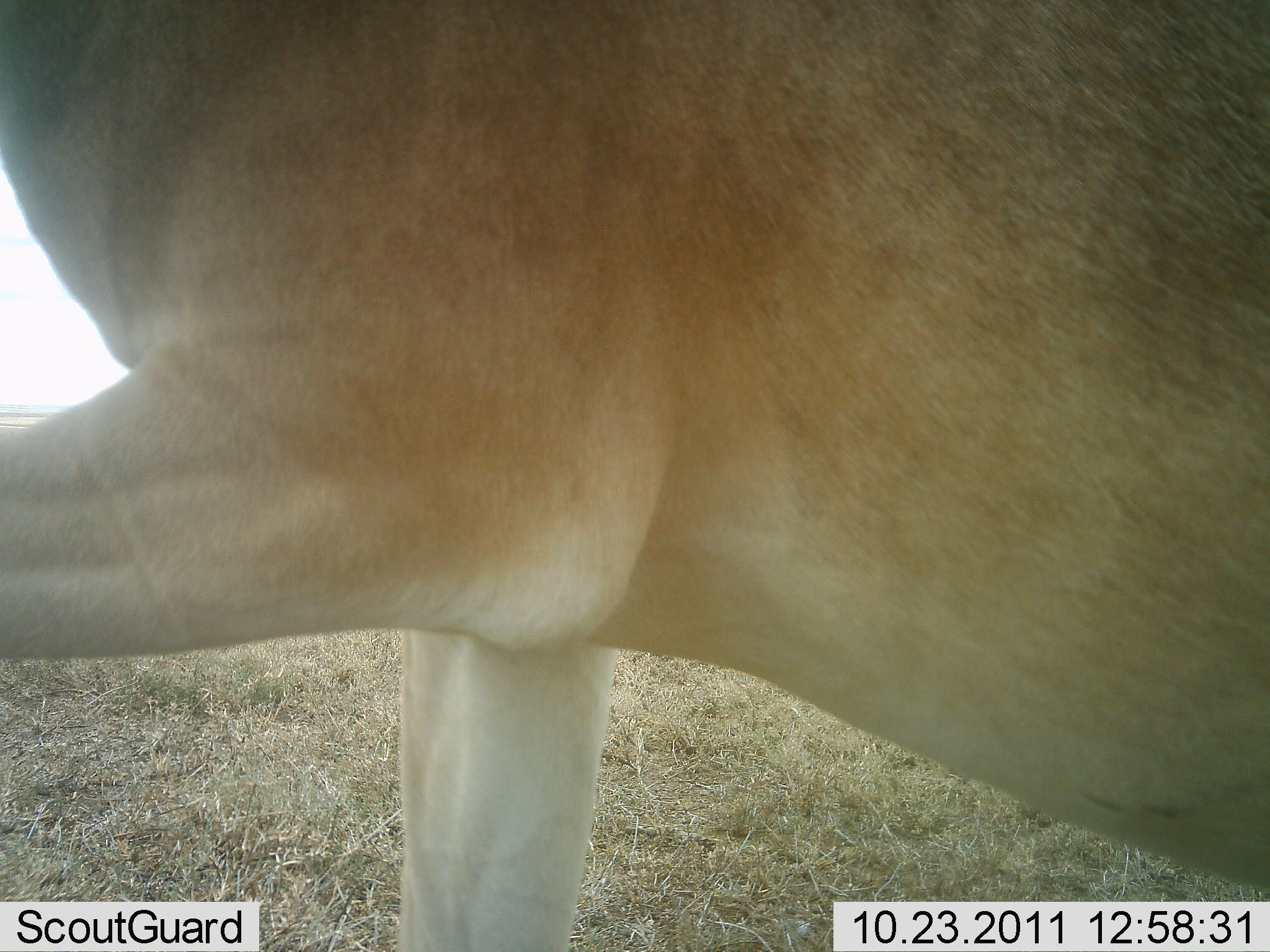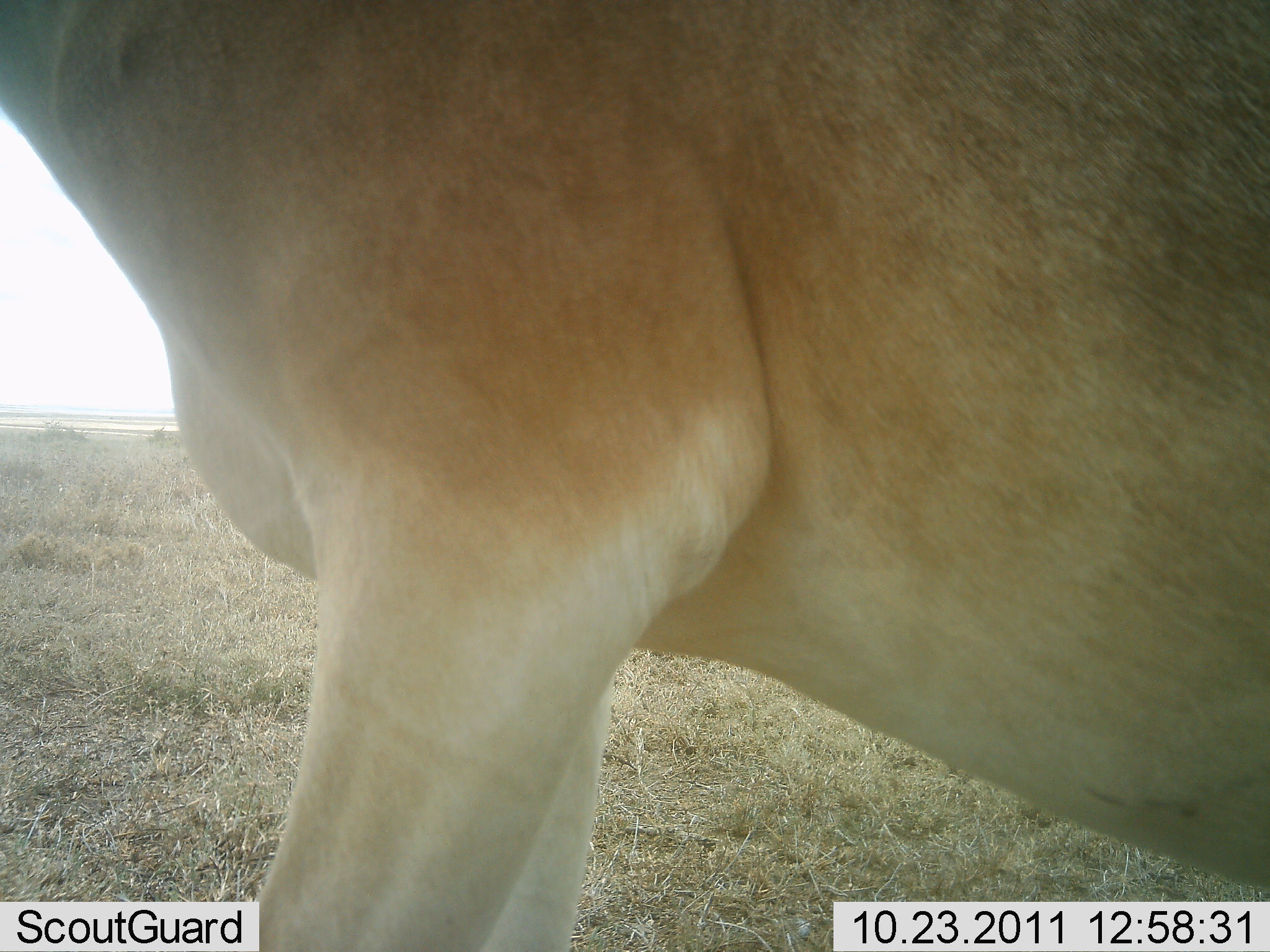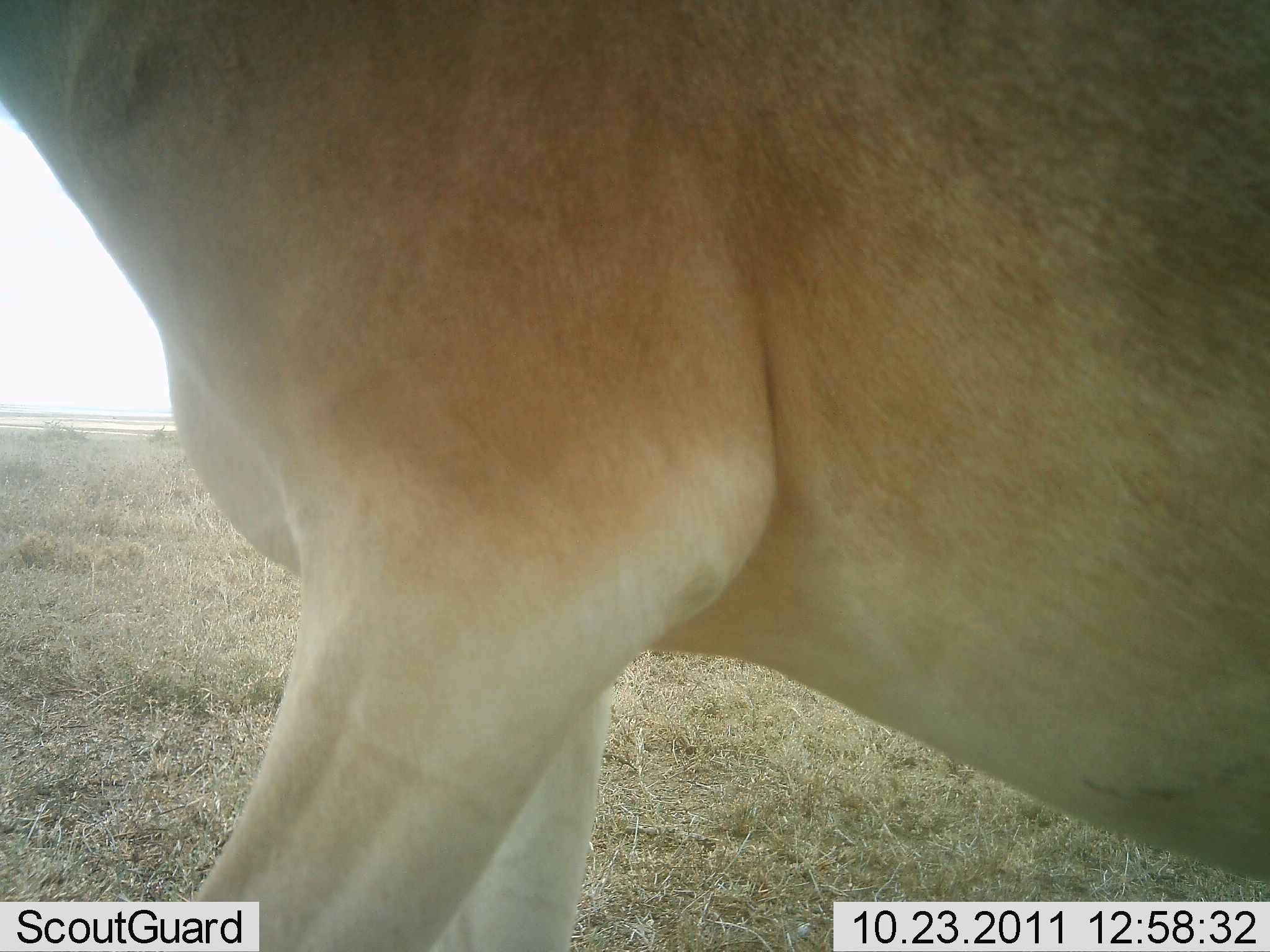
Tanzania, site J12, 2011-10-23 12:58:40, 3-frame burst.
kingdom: Animalia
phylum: Chordata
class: Mammalia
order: Artiodactyla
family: Bovidae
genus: Alcelaphus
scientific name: Alcelaphus buselaphus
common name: hartebeest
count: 1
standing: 78%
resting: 0%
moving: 33%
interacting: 0%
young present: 0%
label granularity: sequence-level